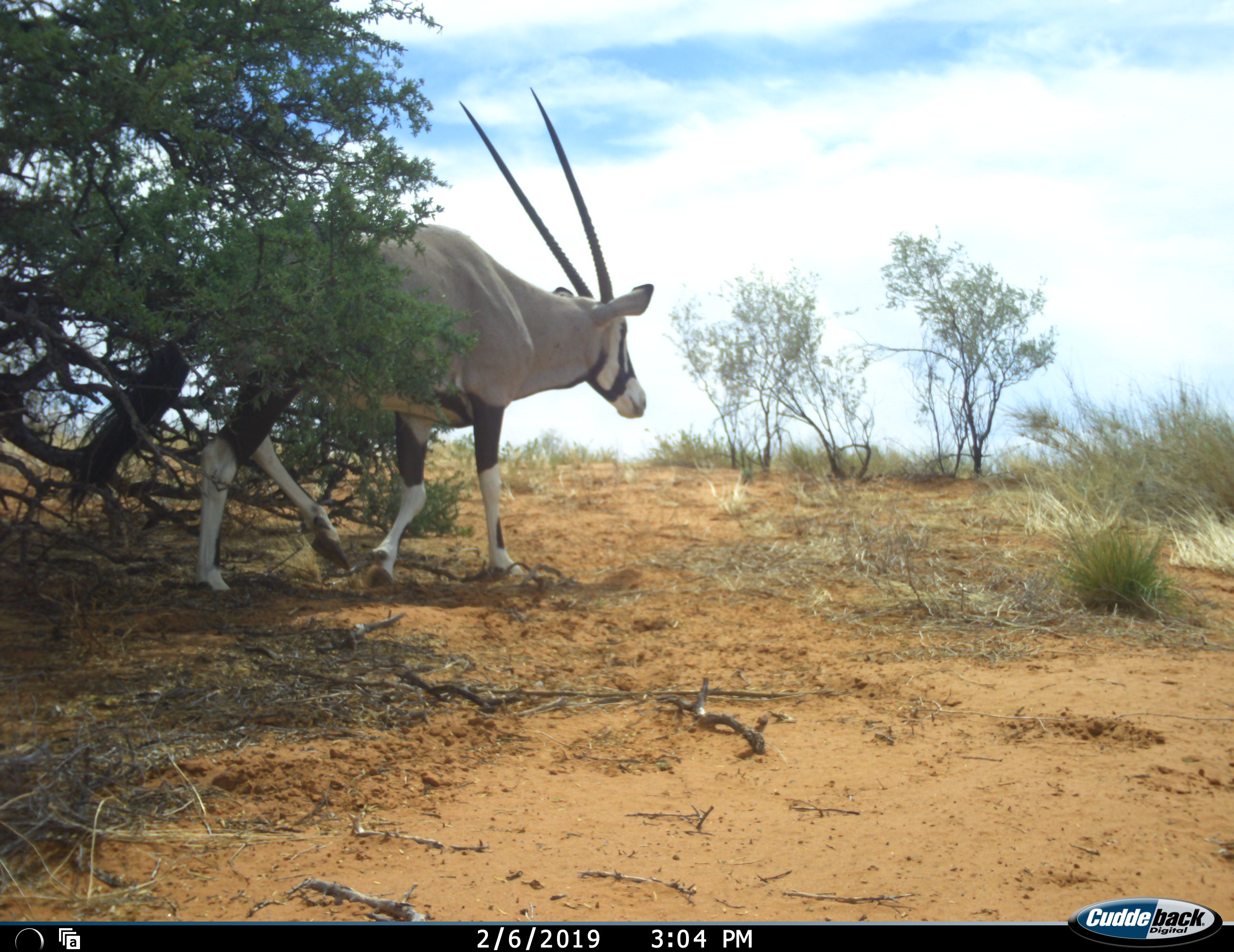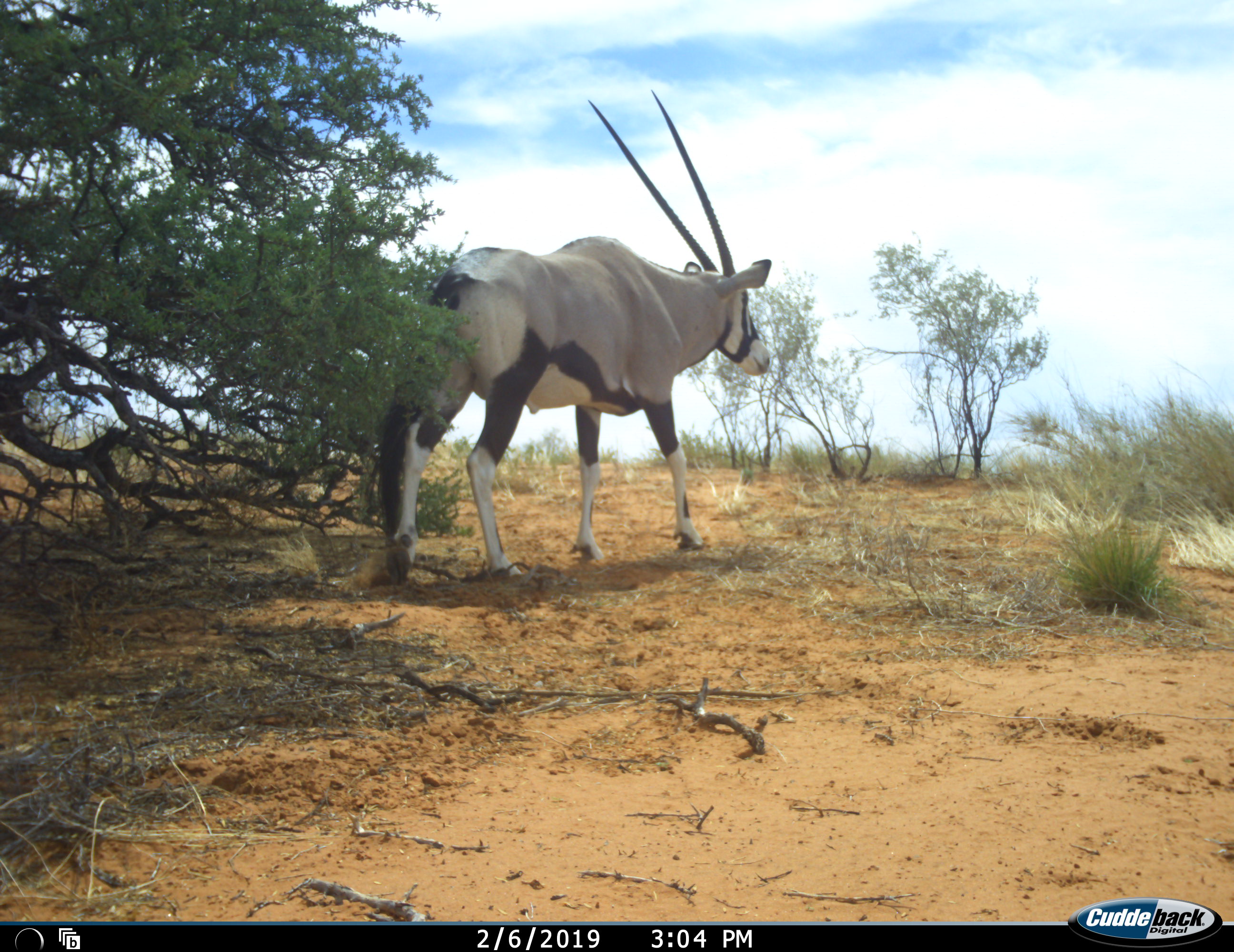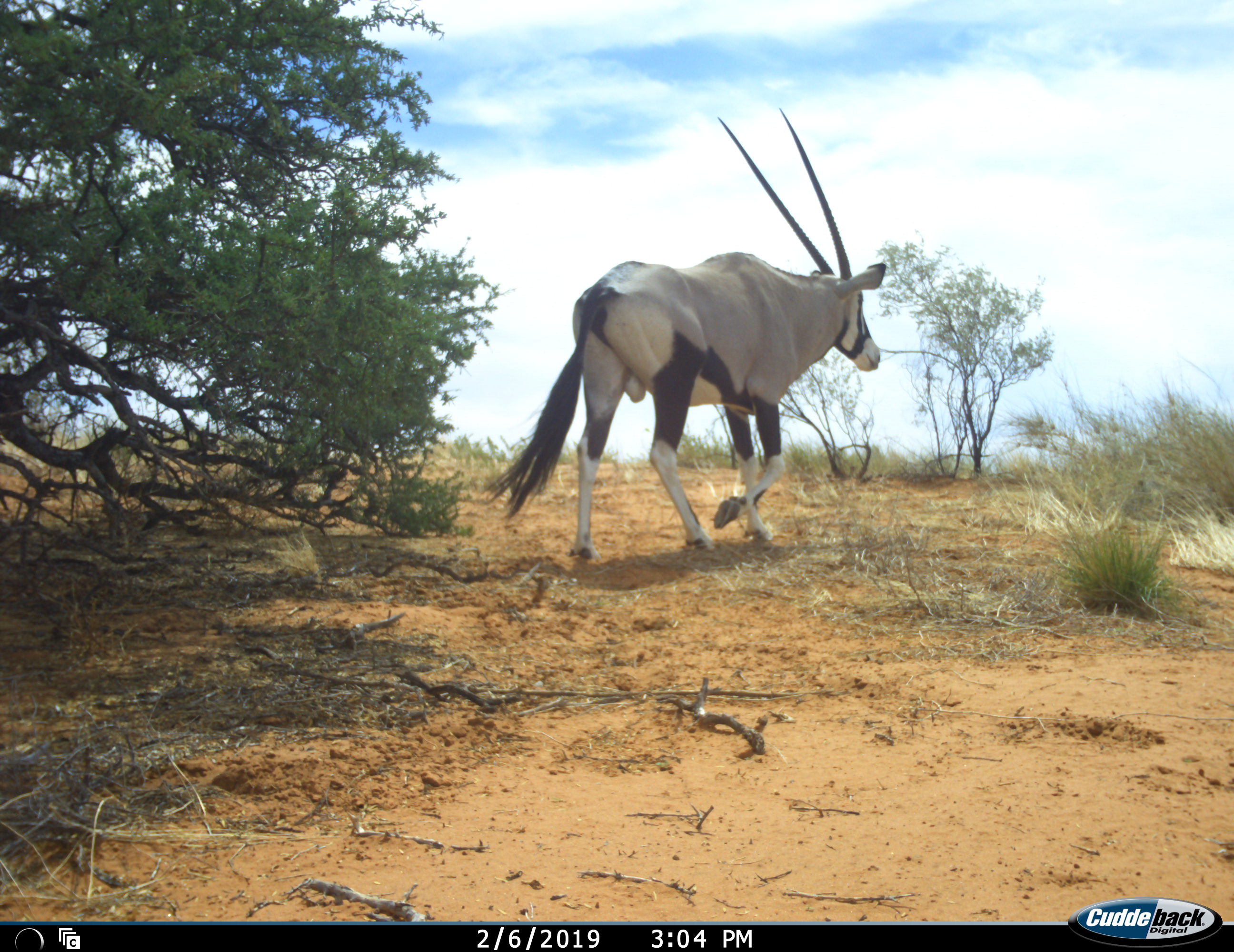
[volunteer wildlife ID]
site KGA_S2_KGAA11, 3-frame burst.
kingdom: Animalia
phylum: Chordata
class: Mammalia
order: Artiodactyla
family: Bovidae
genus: Oryx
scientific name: Oryx gazella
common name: gemsbok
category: oryx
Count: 1.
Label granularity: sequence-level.